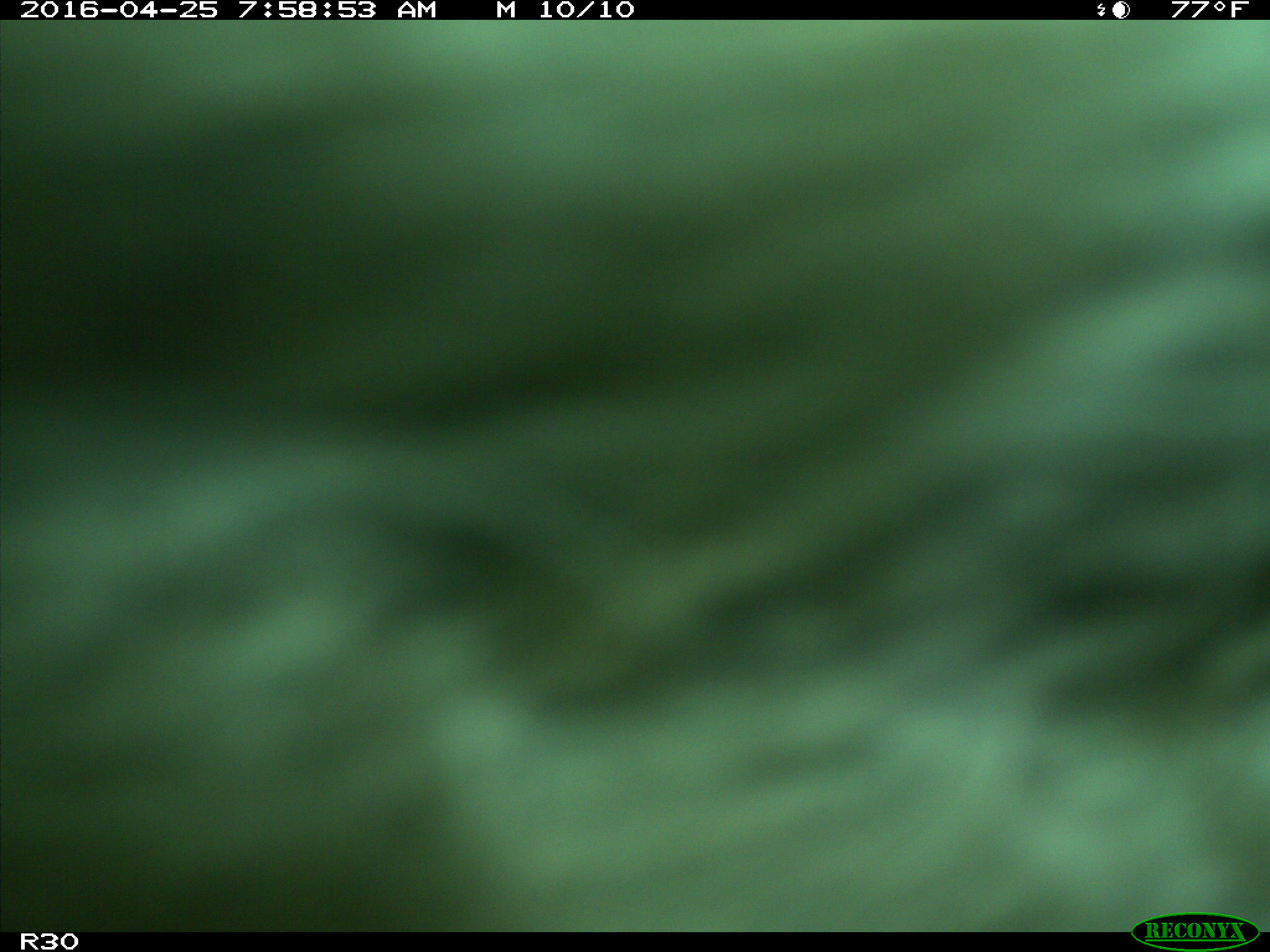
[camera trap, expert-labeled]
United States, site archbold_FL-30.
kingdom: Animalia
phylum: Chordata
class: Mammalia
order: Artiodactyla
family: Bovidae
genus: Bos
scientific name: Bos taurus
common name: domestic cow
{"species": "Bos taurus (domestic cow)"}